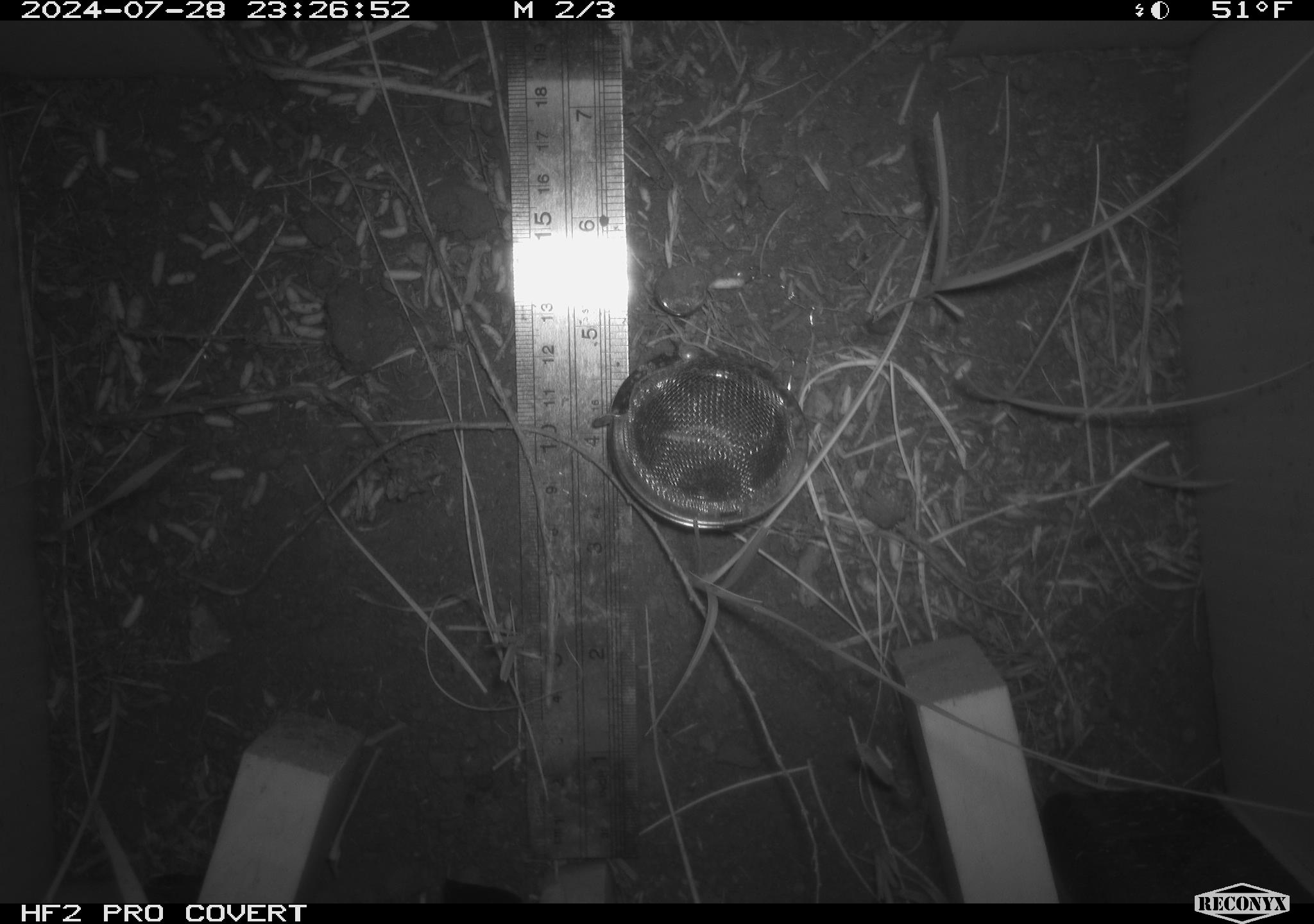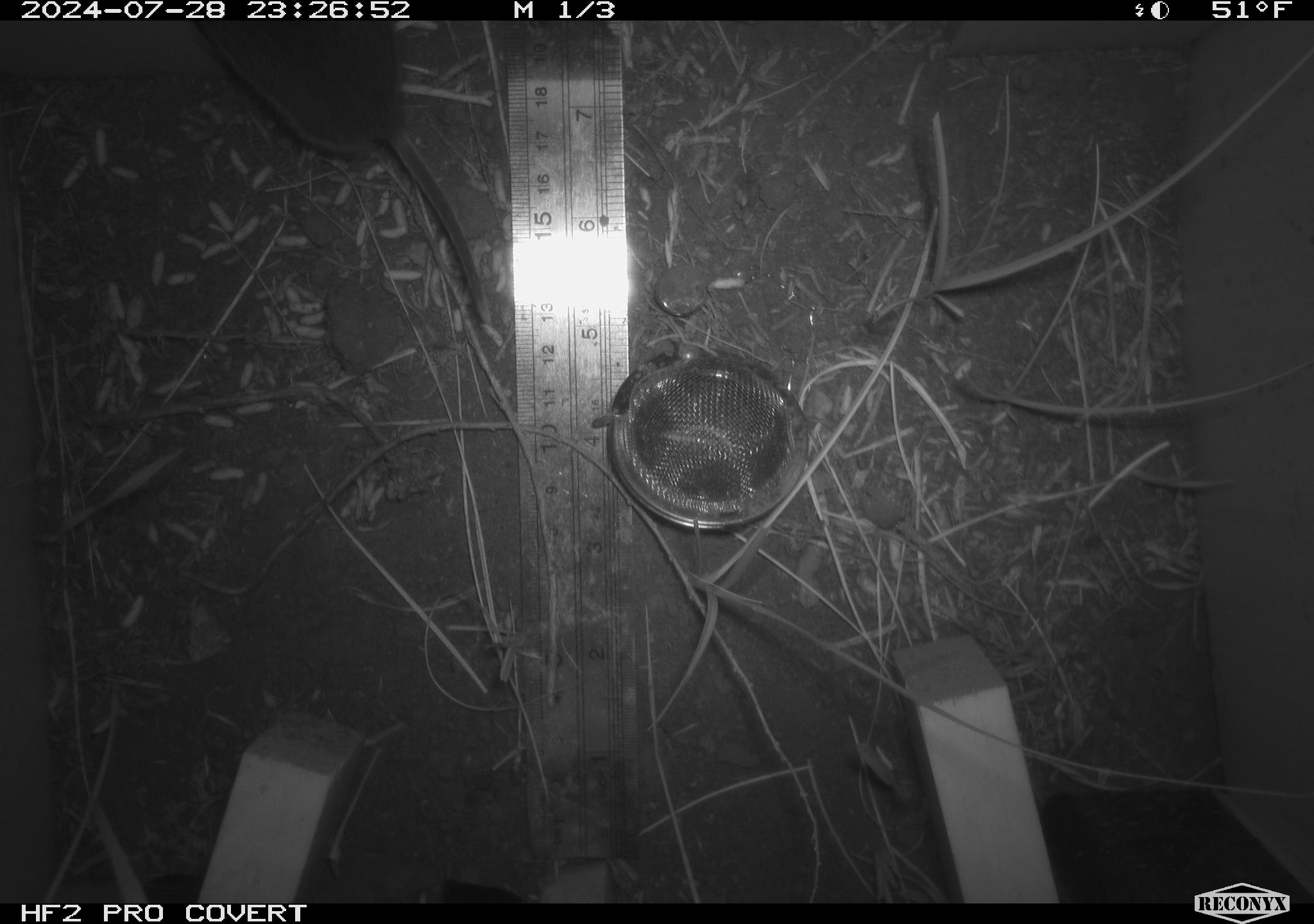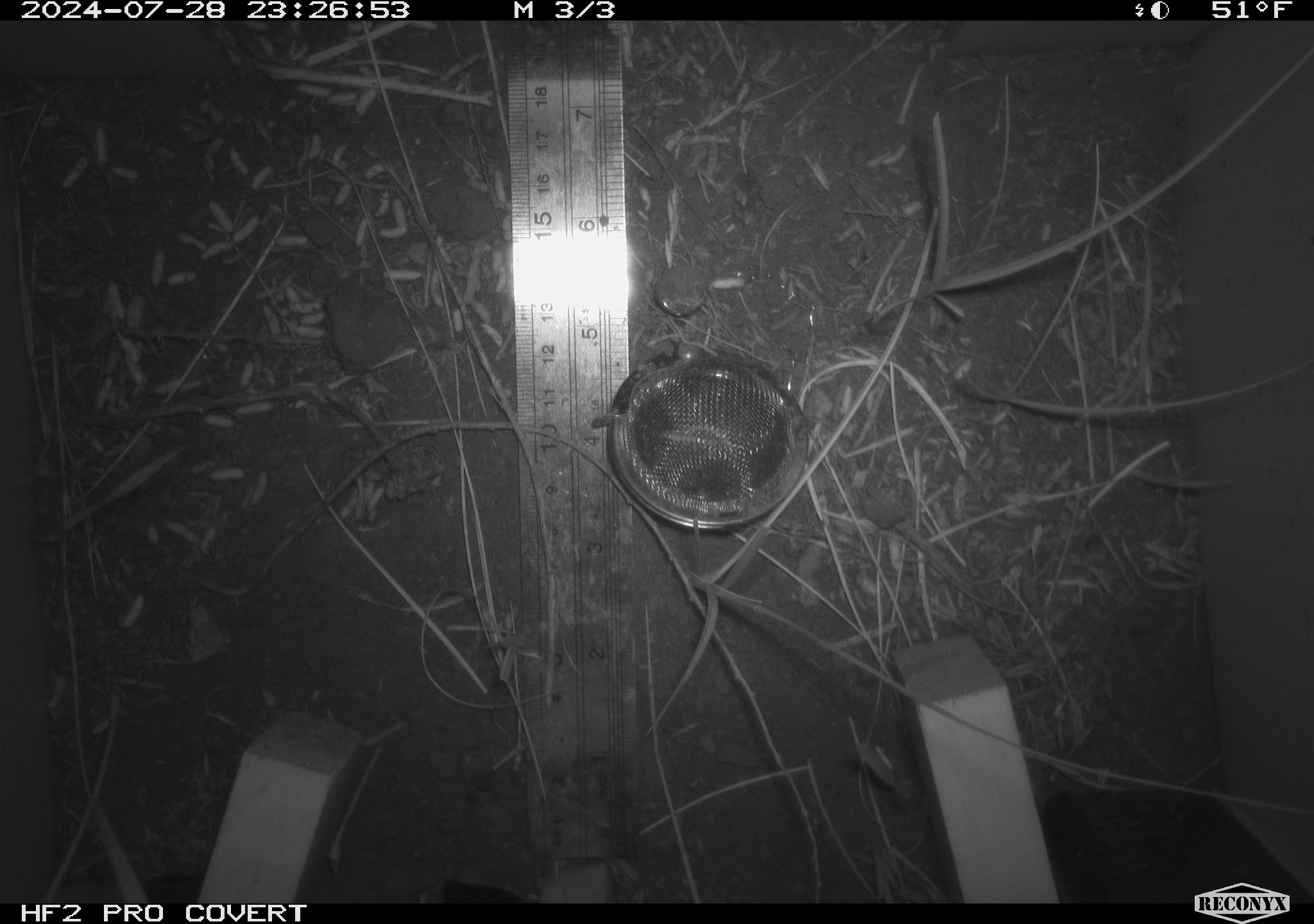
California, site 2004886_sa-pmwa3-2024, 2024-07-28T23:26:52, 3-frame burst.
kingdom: Animalia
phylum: Chordata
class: Mammalia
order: Rodentia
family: Cricetidae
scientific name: Arvicolinae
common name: voles, lemmings, and muskrats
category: arvicolinae subfamily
Arvicolinae subfamily (voles, lemmings, and muskrats) (Arvicolinae).